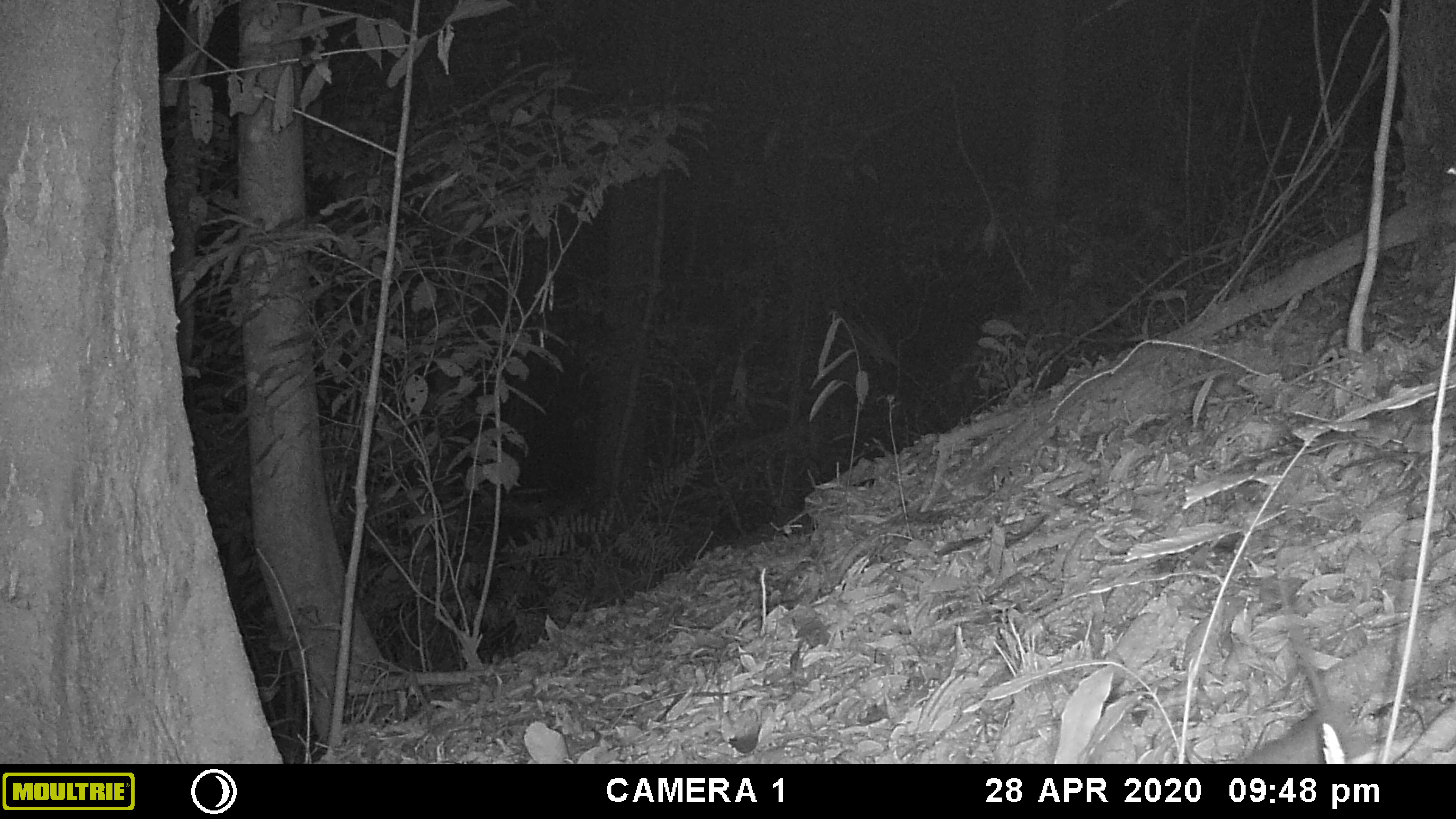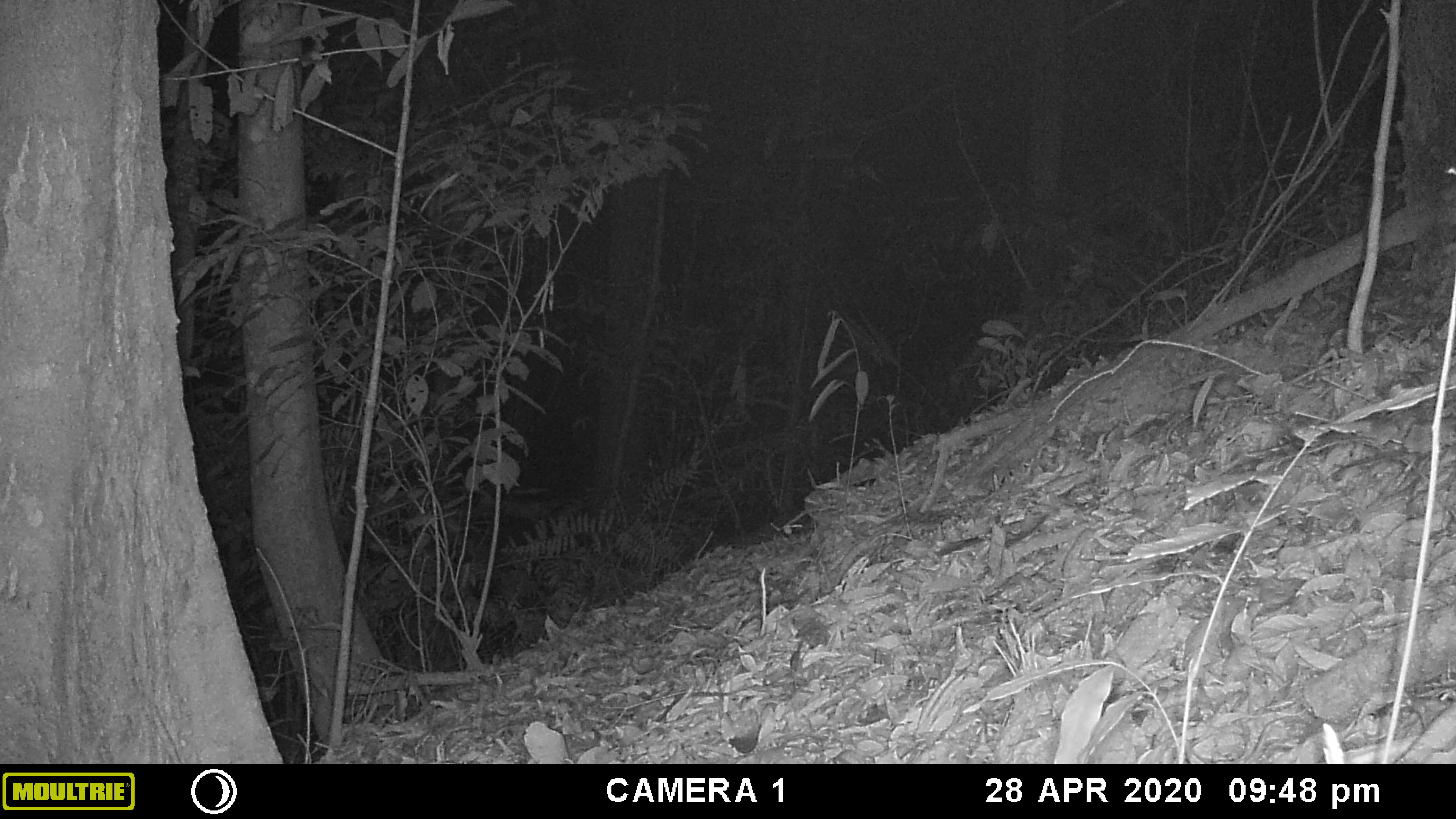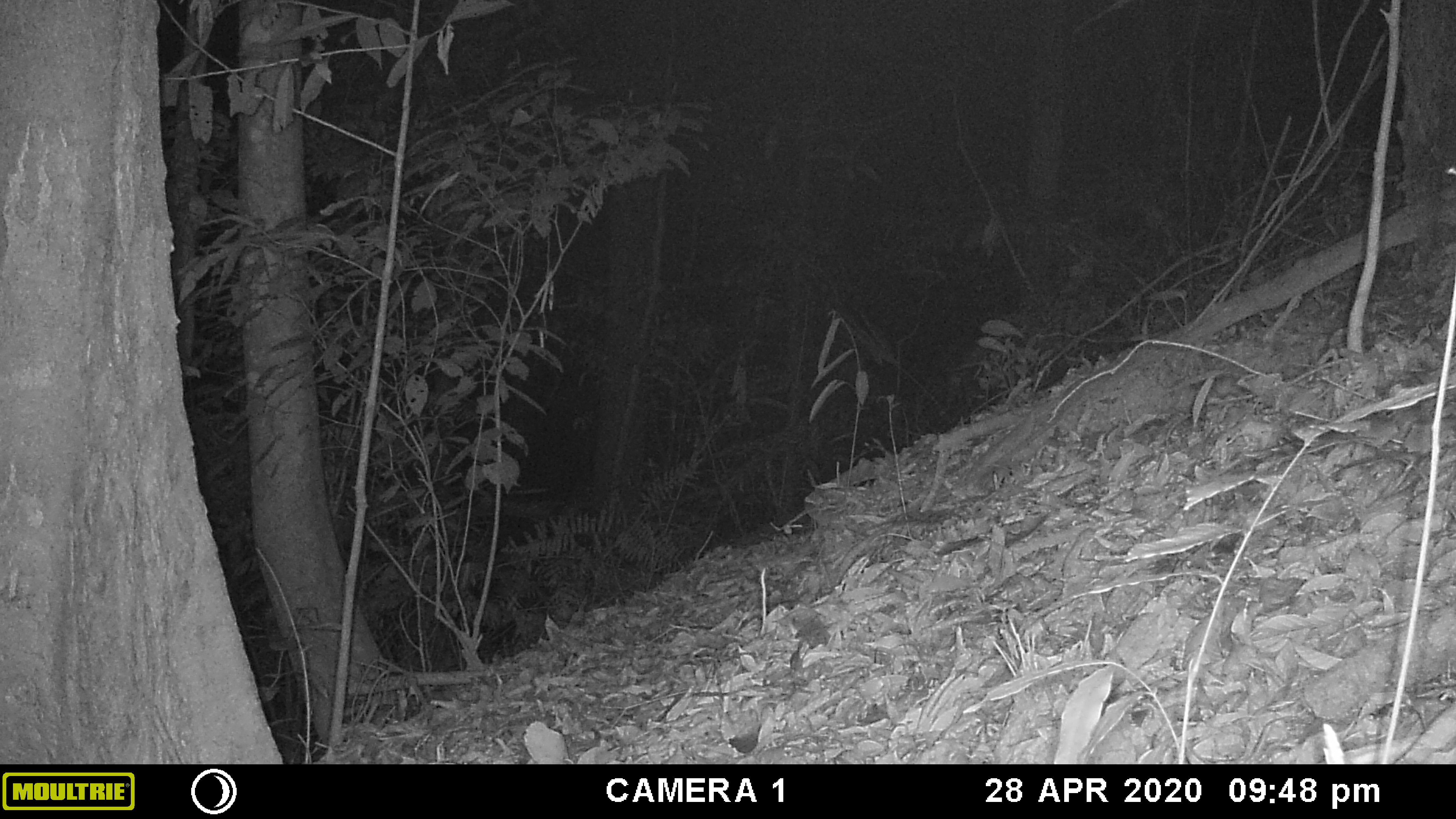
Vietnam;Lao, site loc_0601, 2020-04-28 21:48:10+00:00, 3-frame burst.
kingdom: Animalia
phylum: Chordata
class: Mammalia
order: Rodentia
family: Muridae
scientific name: Muridae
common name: old-world mice and rats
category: unidentified murid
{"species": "unidentified murid (old-world mice and rats) (Muridae)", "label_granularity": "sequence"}